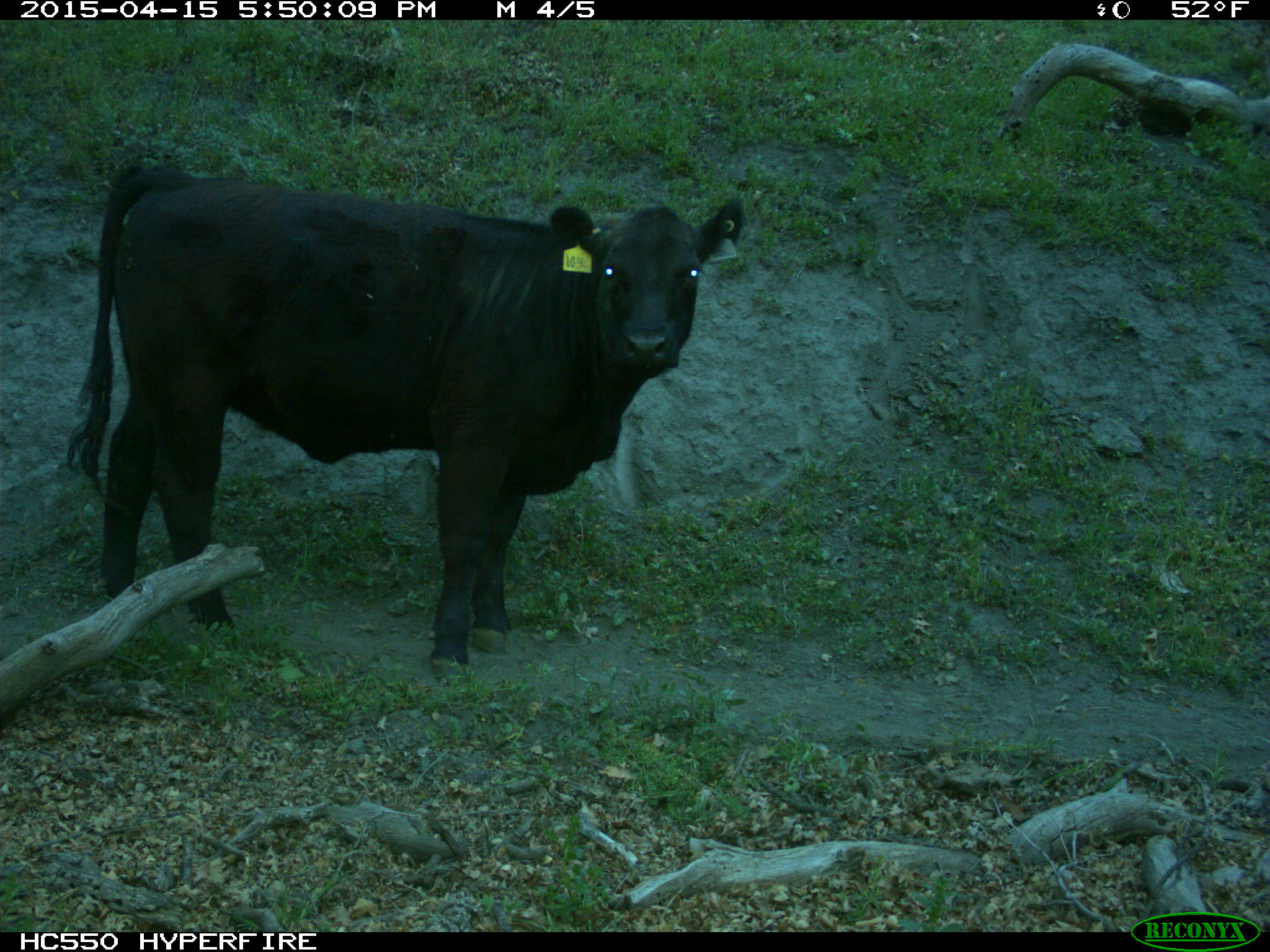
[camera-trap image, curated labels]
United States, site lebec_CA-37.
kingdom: Animalia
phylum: Chordata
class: Mammalia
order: Artiodactyla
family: Bovidae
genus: Bos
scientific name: Bos taurus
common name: domestic cow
Bos taurus (domestic cow).